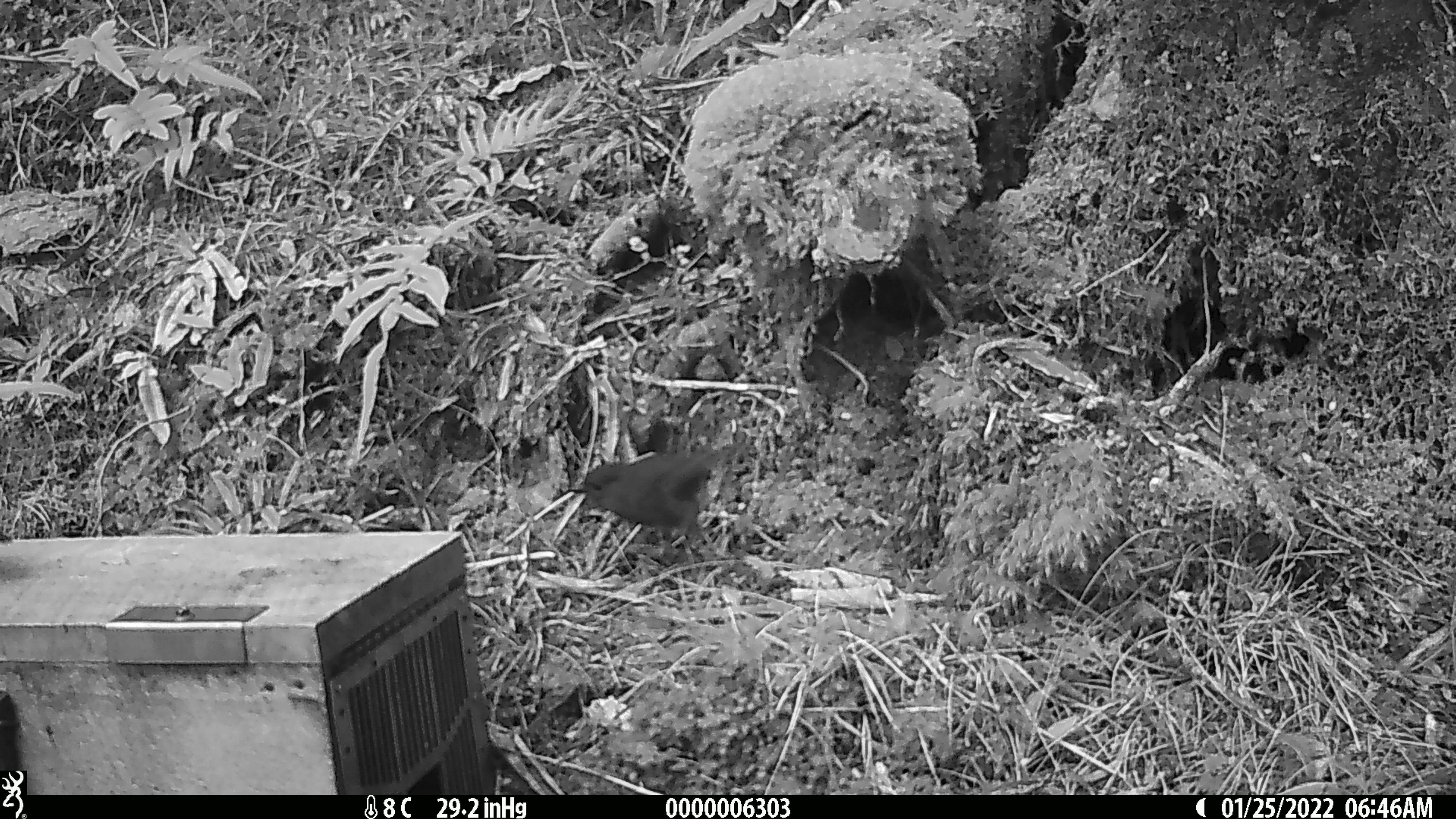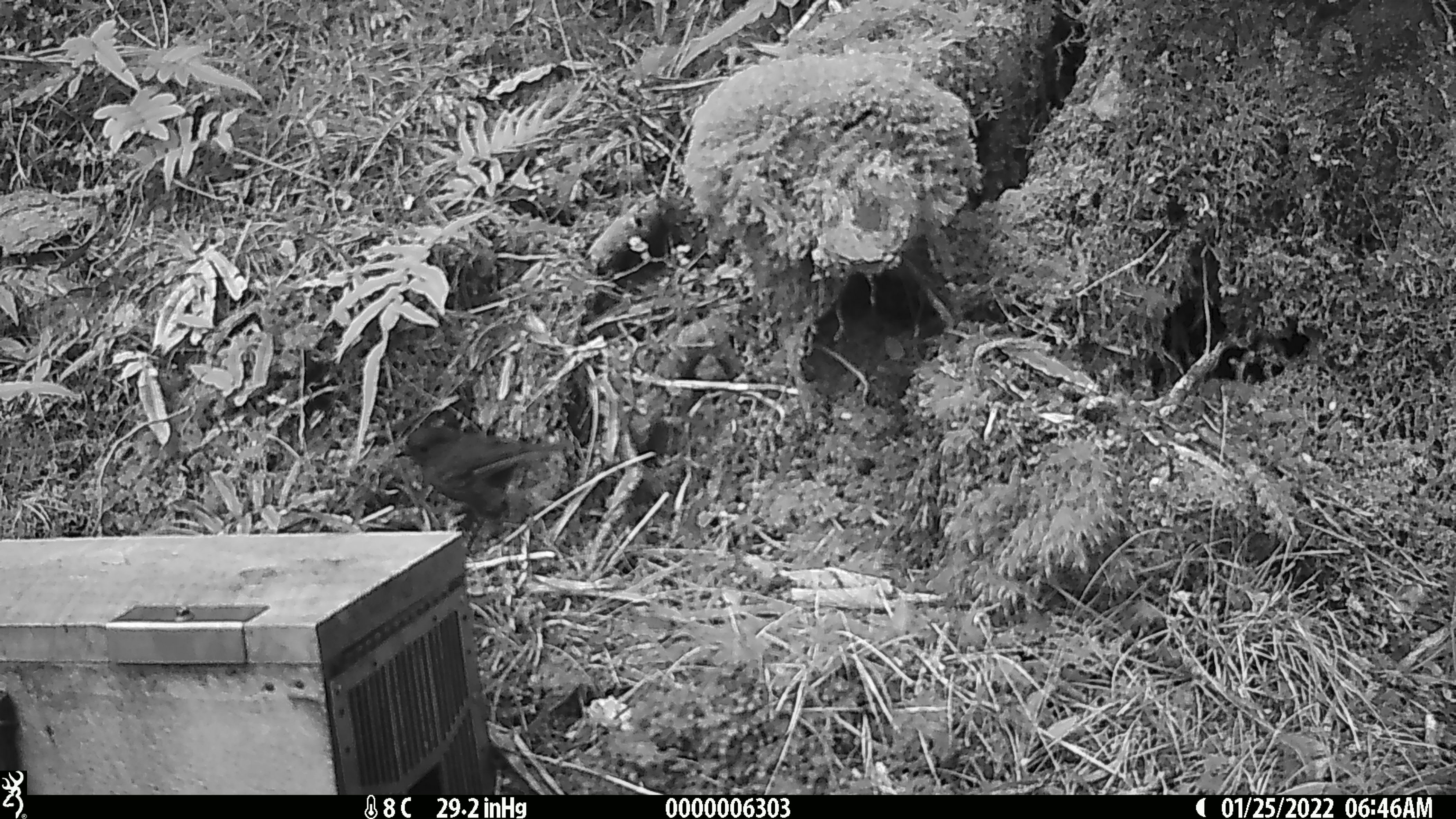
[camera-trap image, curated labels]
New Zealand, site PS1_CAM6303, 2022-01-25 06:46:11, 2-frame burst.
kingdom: Animalia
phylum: Chordata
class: Aves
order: Passeriformes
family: Petroicidae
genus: Petroica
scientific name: Petroica australis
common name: new zealand robin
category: robin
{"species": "robin (new zealand robin) (Petroica australis)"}